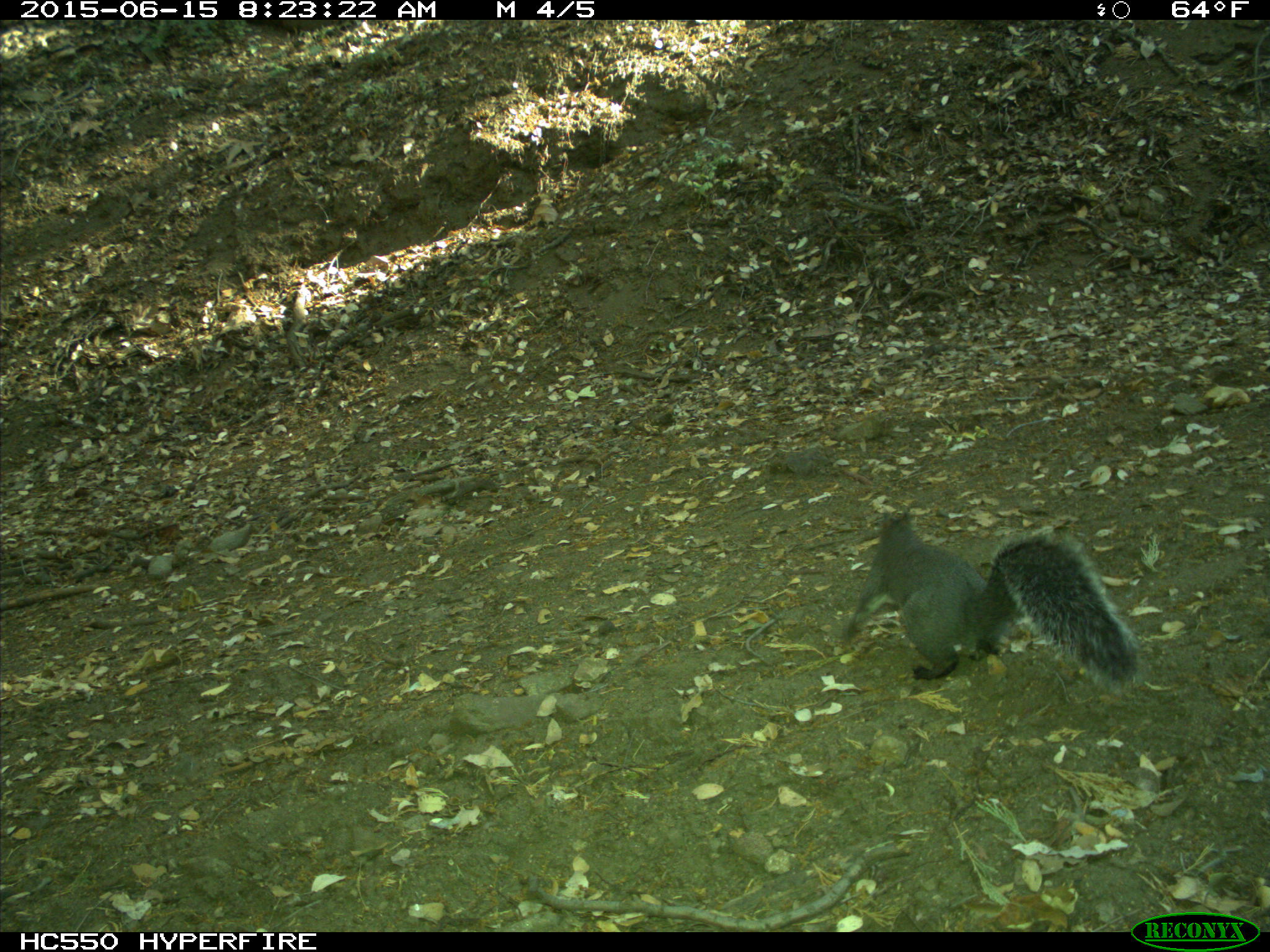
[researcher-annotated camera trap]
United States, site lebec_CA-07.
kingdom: Animalia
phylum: Chordata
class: Mammalia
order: Rodentia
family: Sciuridae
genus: Sciurus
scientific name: Sciurus carolinensis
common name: eastern gray squirrel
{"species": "Sciurus carolinensis (eastern gray squirrel)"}